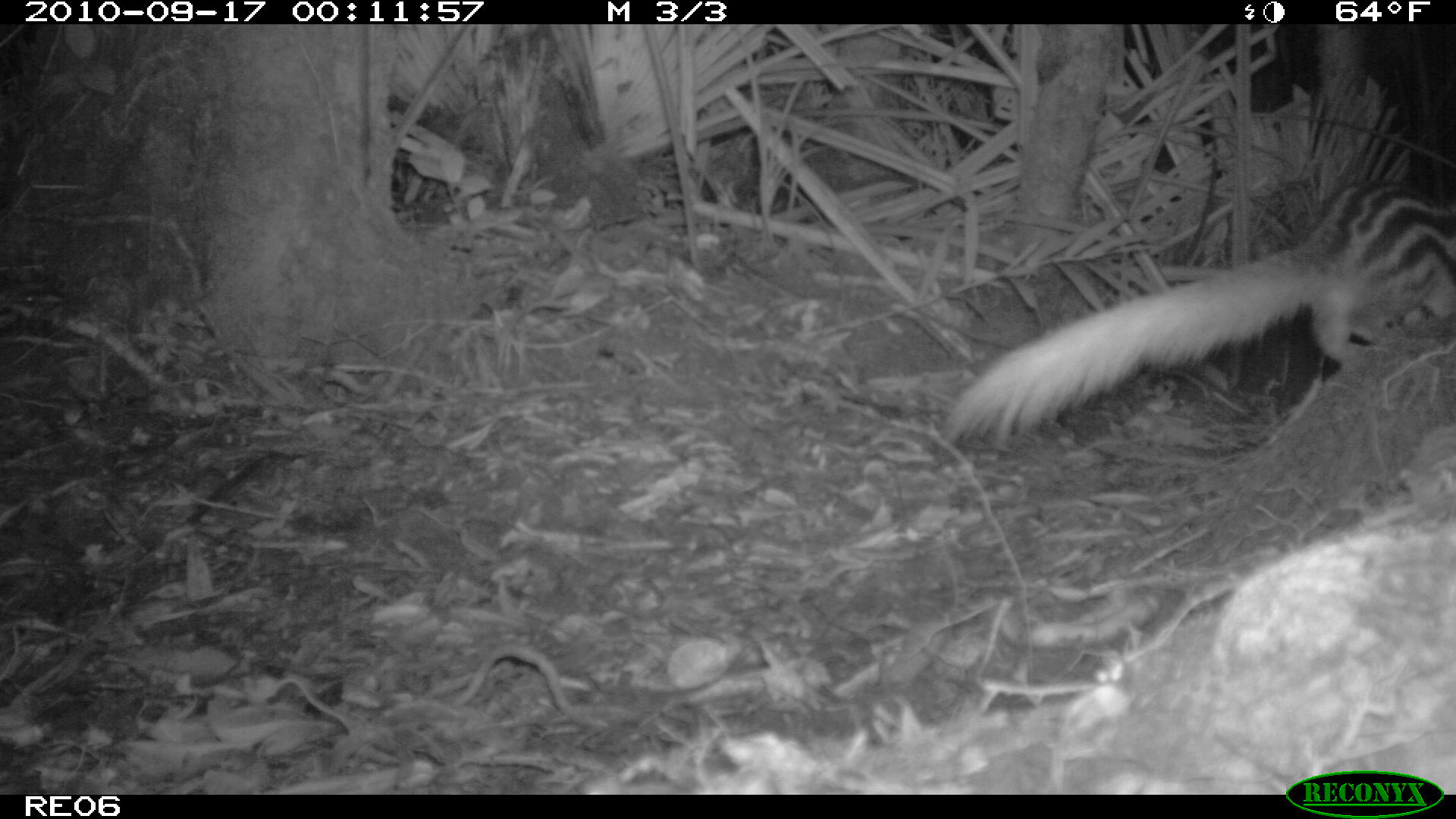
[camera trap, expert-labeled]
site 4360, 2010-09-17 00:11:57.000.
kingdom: Animalia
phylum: Chordata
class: Mammalia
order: Carnivora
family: Eupleridae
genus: Galidictis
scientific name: Galidictis fasciata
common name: broad-striped vontsira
Galidictis fasciata (broad-striped vontsira), count 1.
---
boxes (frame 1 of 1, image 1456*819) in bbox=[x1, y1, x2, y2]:
galidictis fasciata: bbox=[937, 176, 1456, 449]